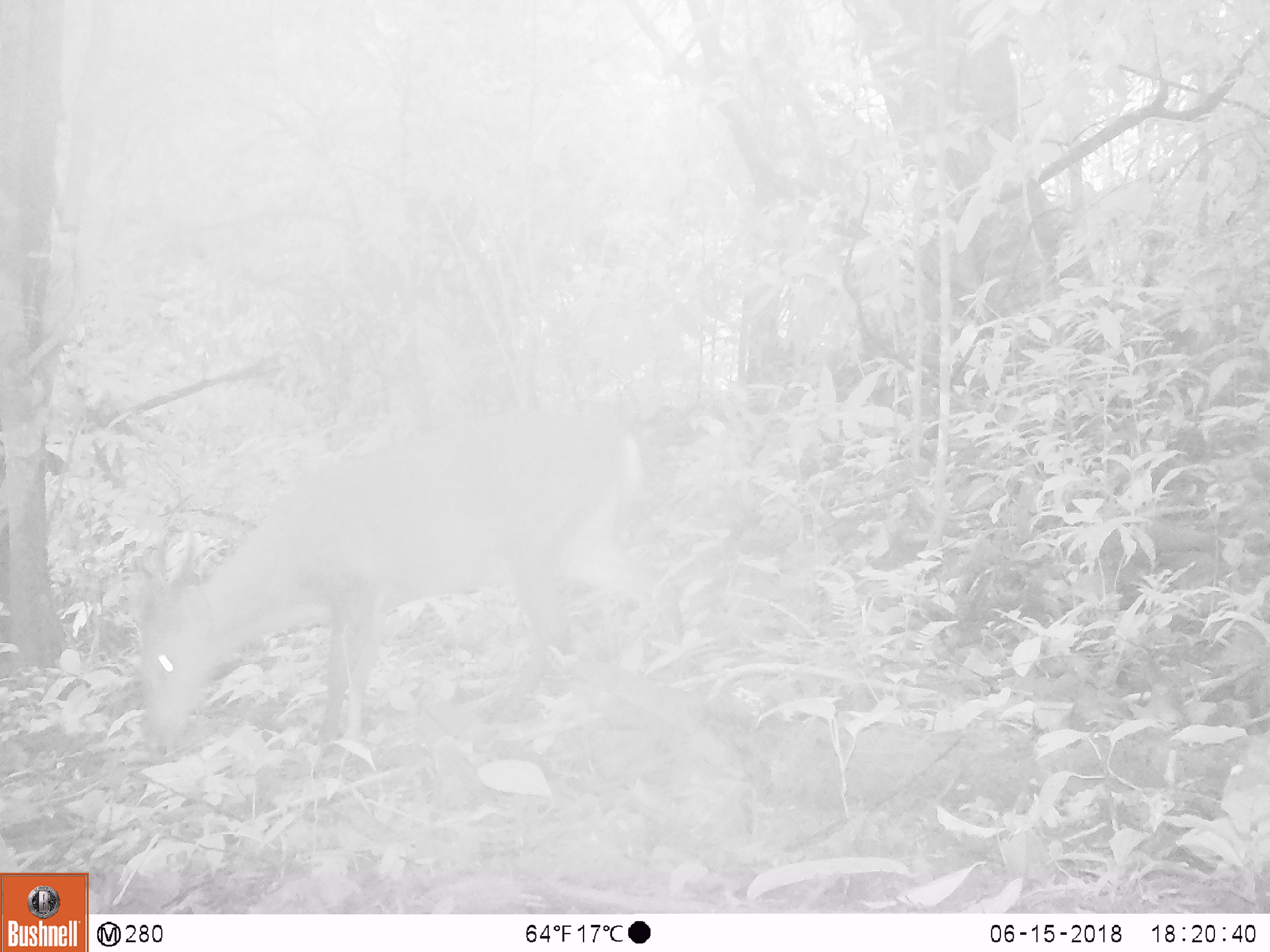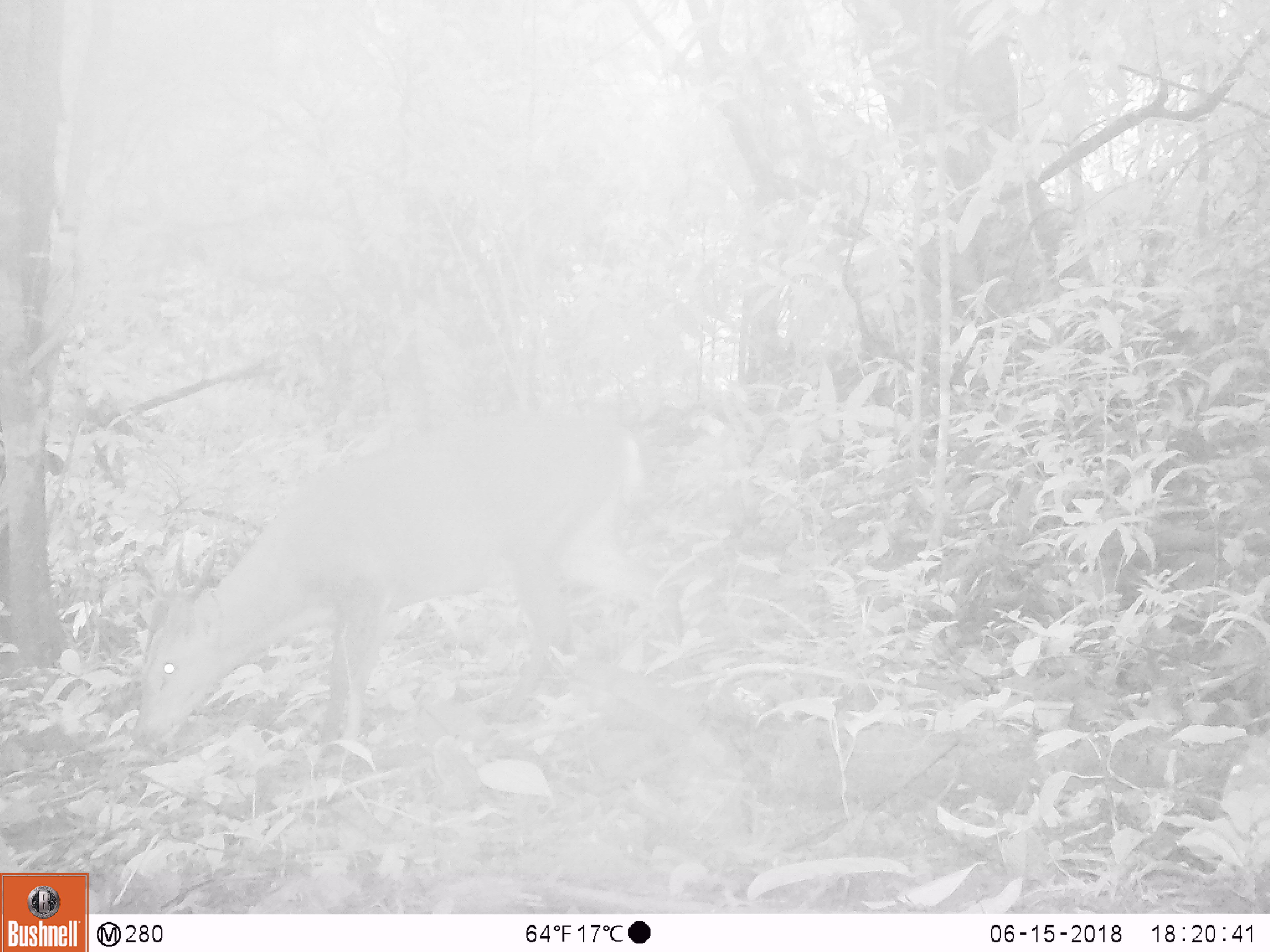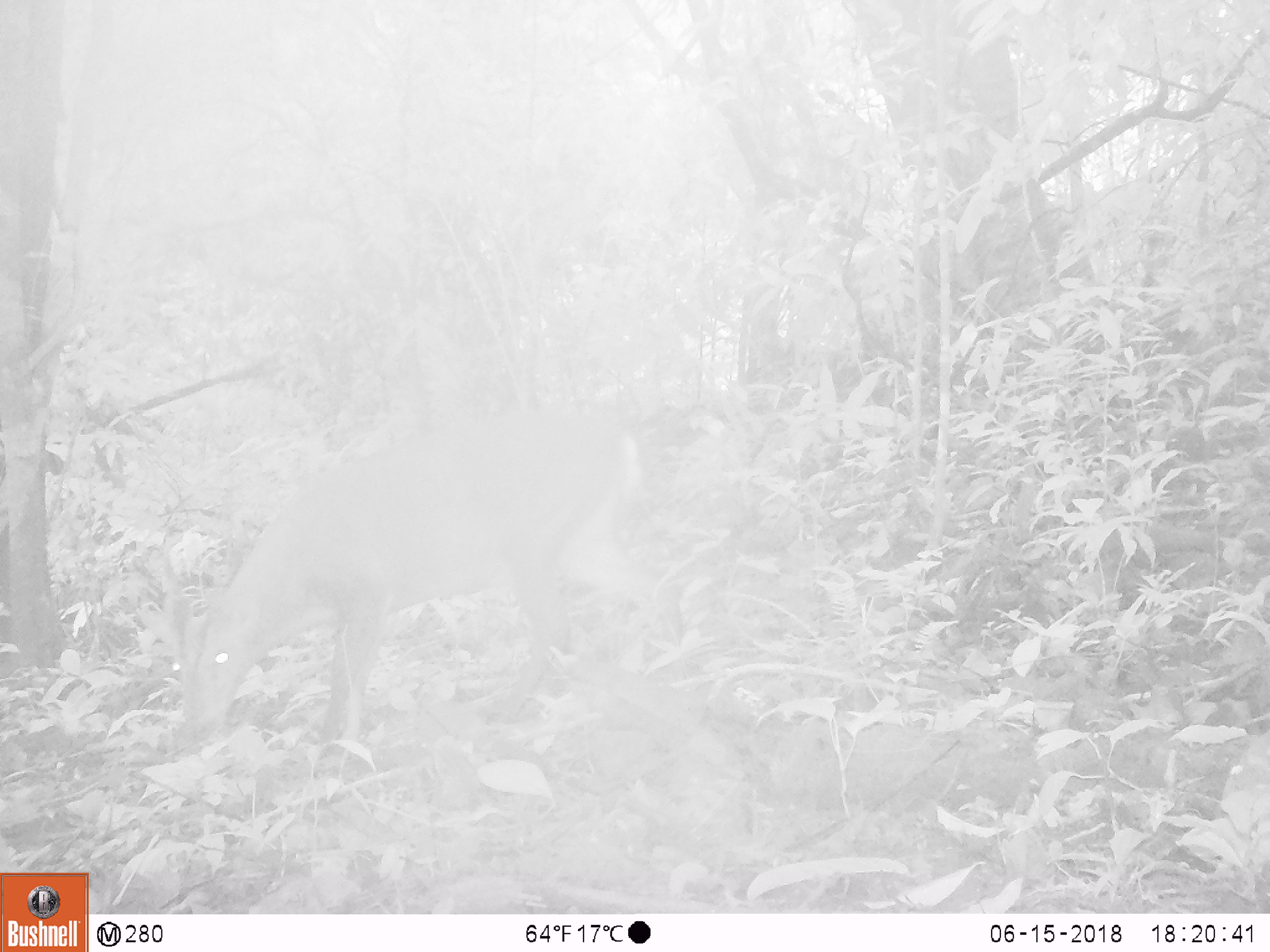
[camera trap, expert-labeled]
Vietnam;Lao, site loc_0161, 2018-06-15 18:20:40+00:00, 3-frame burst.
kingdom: Animalia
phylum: Chordata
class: Mammalia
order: Artiodactyla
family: Cervidae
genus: Muntiacus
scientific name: Muntiacus vuquangensis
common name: large-antlered muntjac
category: large antlered muntjac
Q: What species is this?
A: Large antlered muntjac (large-antlered muntjac) (Muntiacus vuquangensis).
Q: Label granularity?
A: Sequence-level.